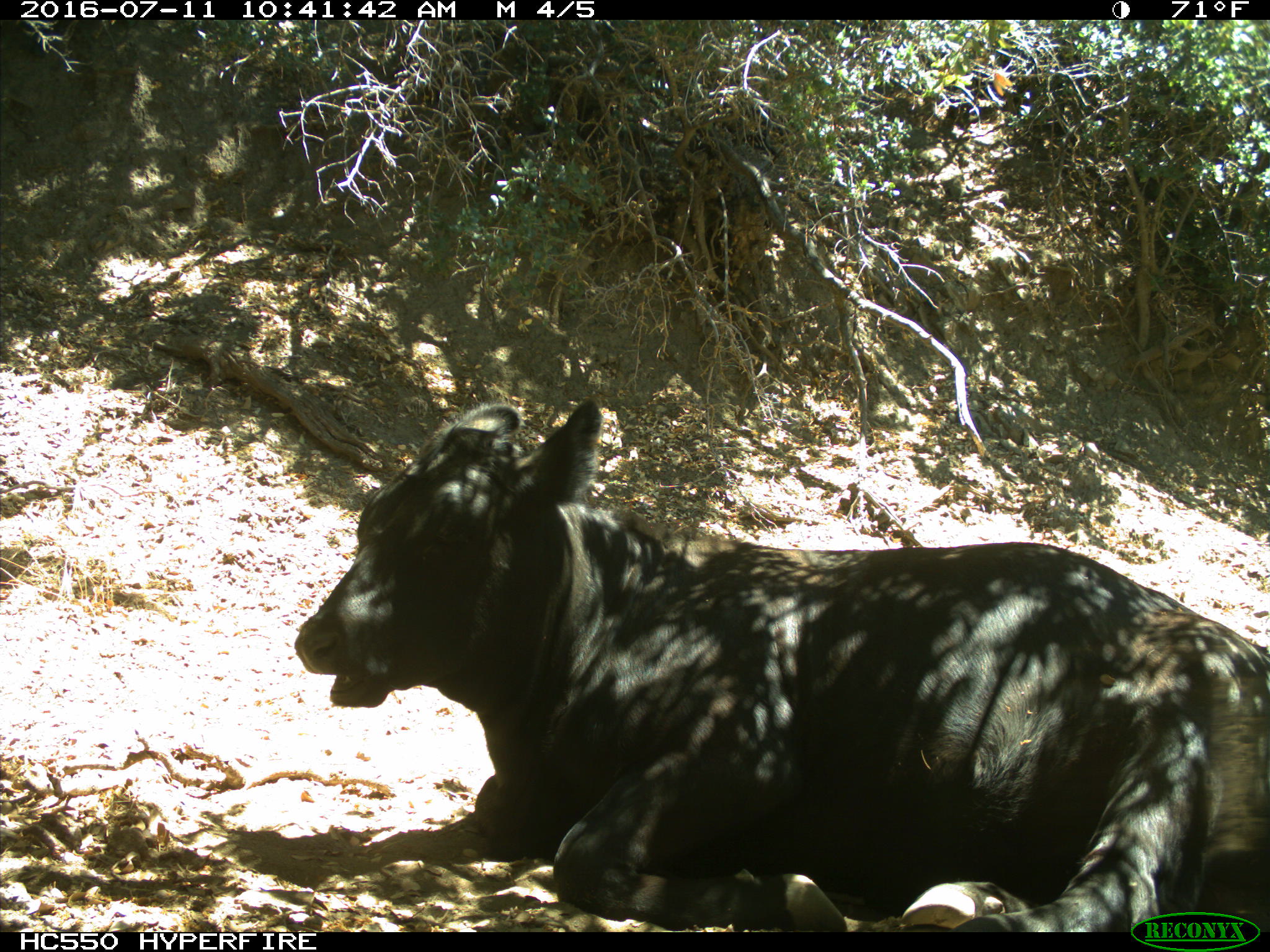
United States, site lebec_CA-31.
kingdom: Animalia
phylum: Chordata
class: Mammalia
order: Artiodactyla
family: Bovidae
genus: Bos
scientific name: Bos taurus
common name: domestic cow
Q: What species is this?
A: Bos taurus (domestic cow).